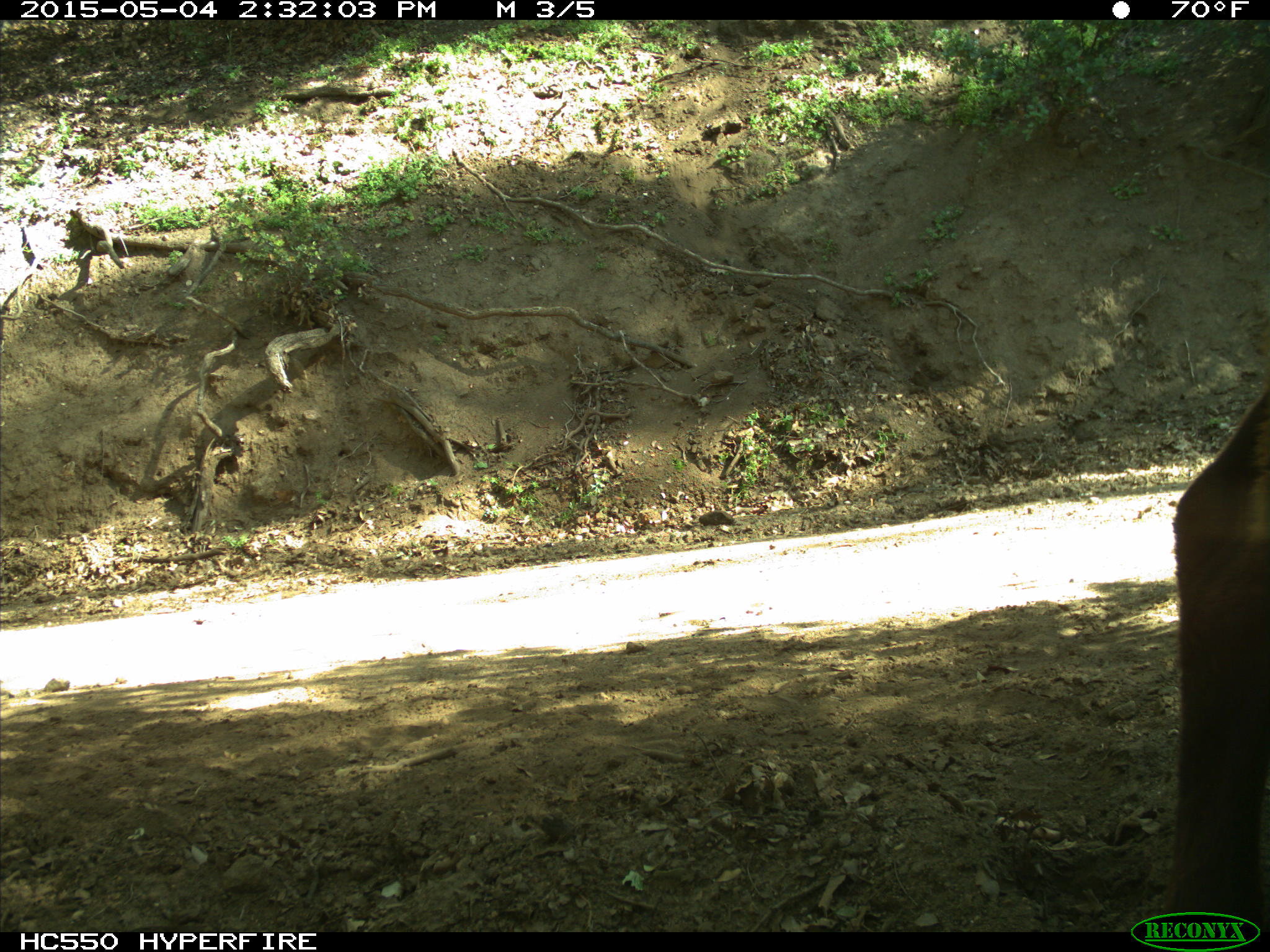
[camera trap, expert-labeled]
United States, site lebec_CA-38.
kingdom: Animalia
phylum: Chordata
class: Mammalia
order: Artiodactyla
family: Bovidae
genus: Bos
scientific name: Bos taurus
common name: domestic cow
Bos taurus (domestic cow).